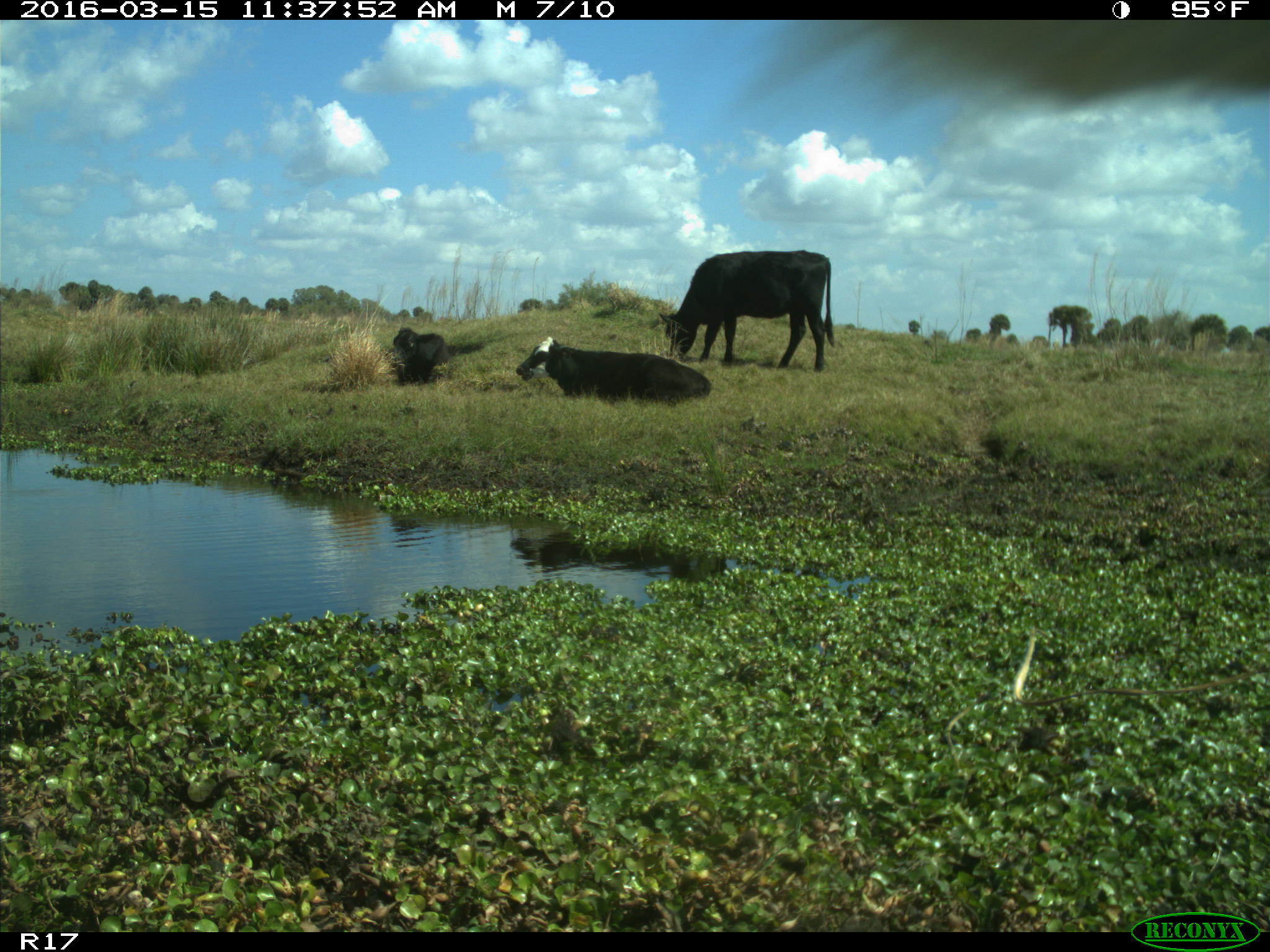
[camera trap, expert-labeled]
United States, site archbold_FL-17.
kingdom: Animalia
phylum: Chordata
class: Mammalia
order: Artiodactyla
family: Bovidae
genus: Bos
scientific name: Bos taurus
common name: domestic cow